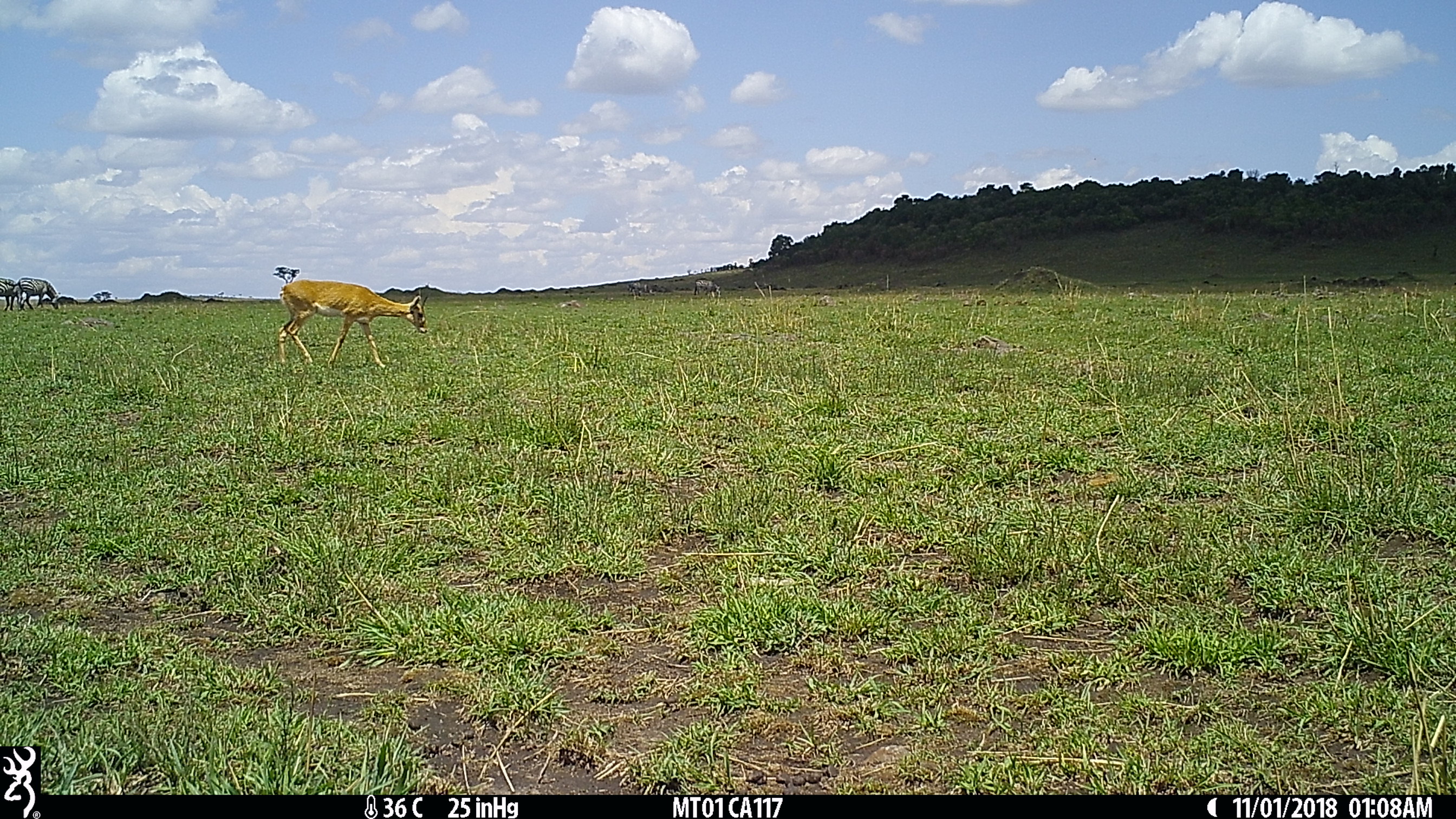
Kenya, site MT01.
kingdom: Animalia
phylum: Chordata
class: Mammalia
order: Artiodactyla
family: Bovidae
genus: Ourebia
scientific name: Ourebia ourebi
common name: oribi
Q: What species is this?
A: Oribi (Ourebia ourebi).